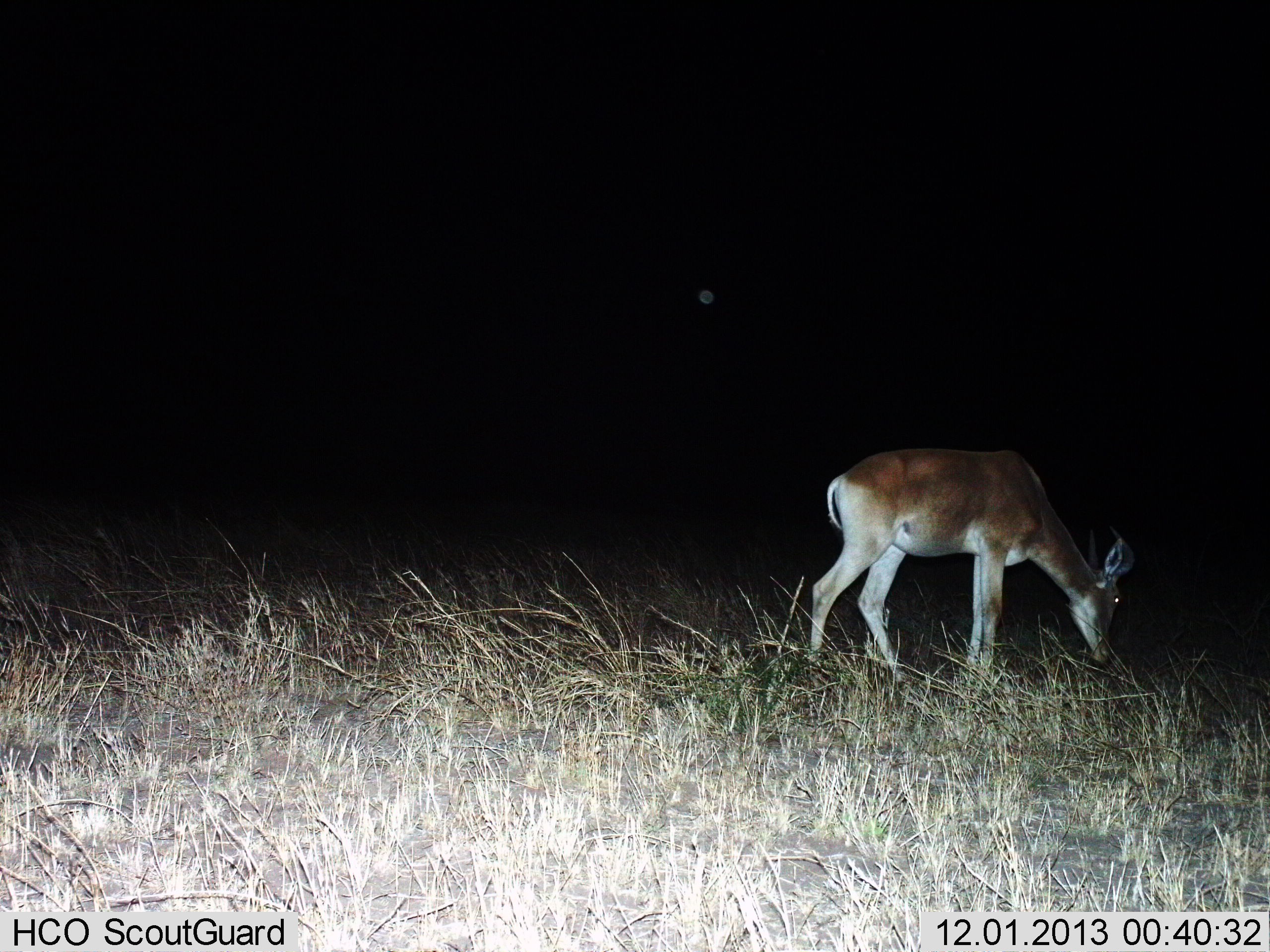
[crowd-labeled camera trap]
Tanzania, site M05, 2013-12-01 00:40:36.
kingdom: Animalia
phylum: Chordata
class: Mammalia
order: Artiodactyla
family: Bovidae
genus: Alcelaphus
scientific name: Alcelaphus buselaphus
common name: hartebeest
Hartebeest (Alcelaphus buselaphus), count 1. Behavior (volunteer vote fractions): standing 20%, resting 0%, moving 0%, interacting 0%. Young present (vote fraction): 0%. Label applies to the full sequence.